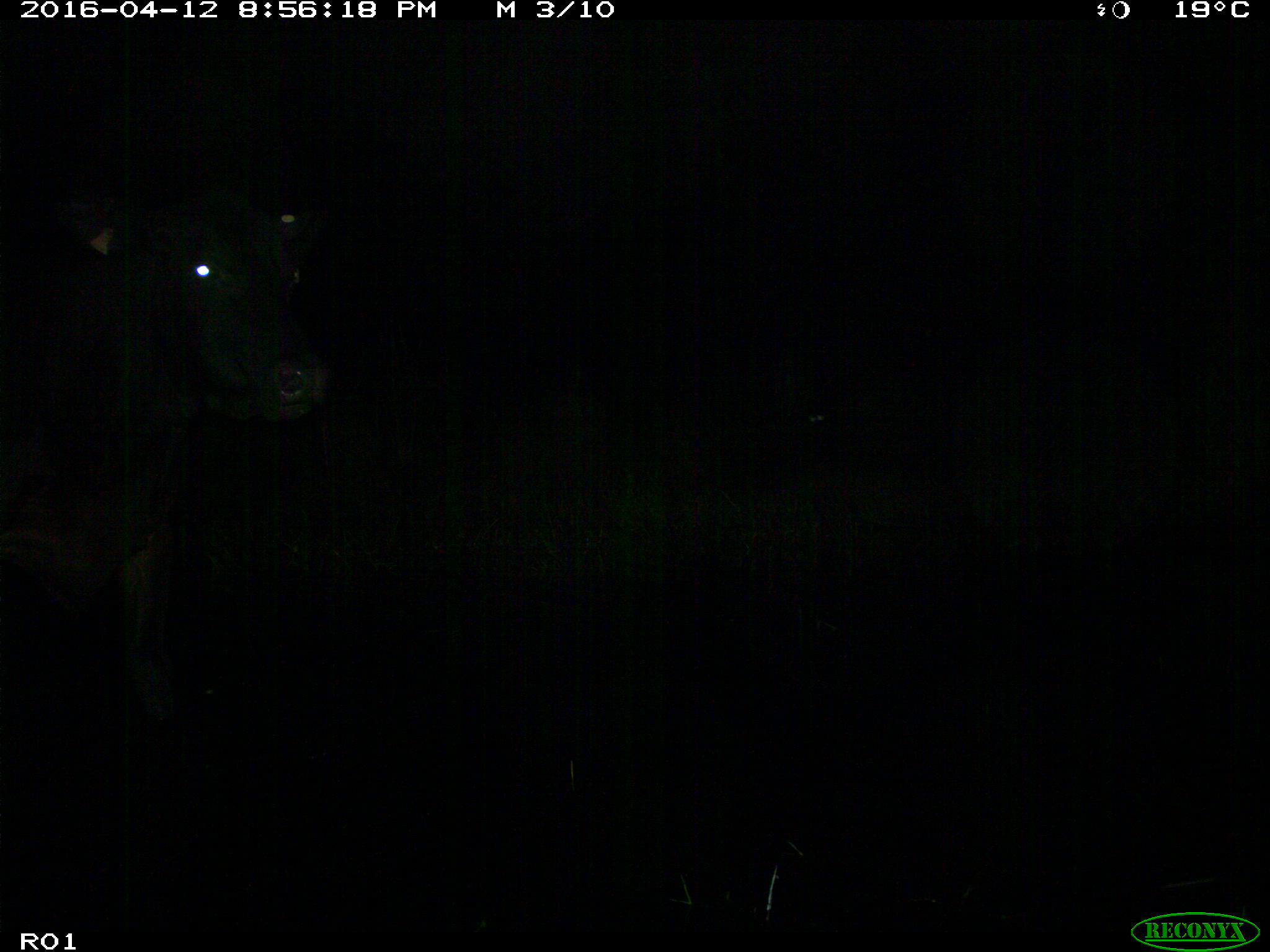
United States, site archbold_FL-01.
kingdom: Animalia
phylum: Chordata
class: Mammalia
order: Artiodactyla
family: Bovidae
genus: Bos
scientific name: Bos taurus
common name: domestic cow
Bos taurus (domestic cow).